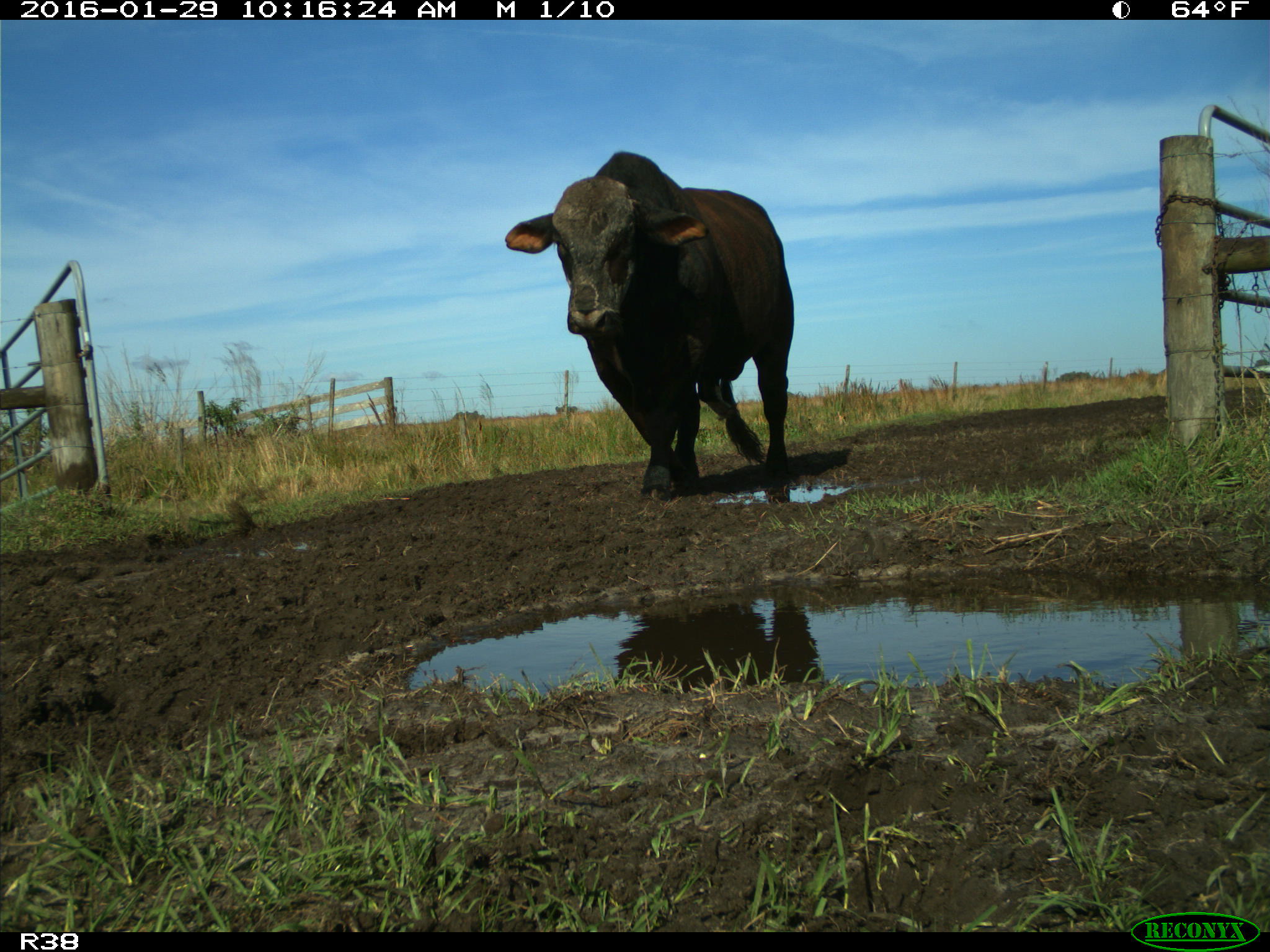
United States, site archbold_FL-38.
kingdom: Animalia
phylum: Chordata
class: Mammalia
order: Artiodactyla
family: Bovidae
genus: Bos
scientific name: Bos taurus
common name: domestic cow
Bos taurus (domestic cow).